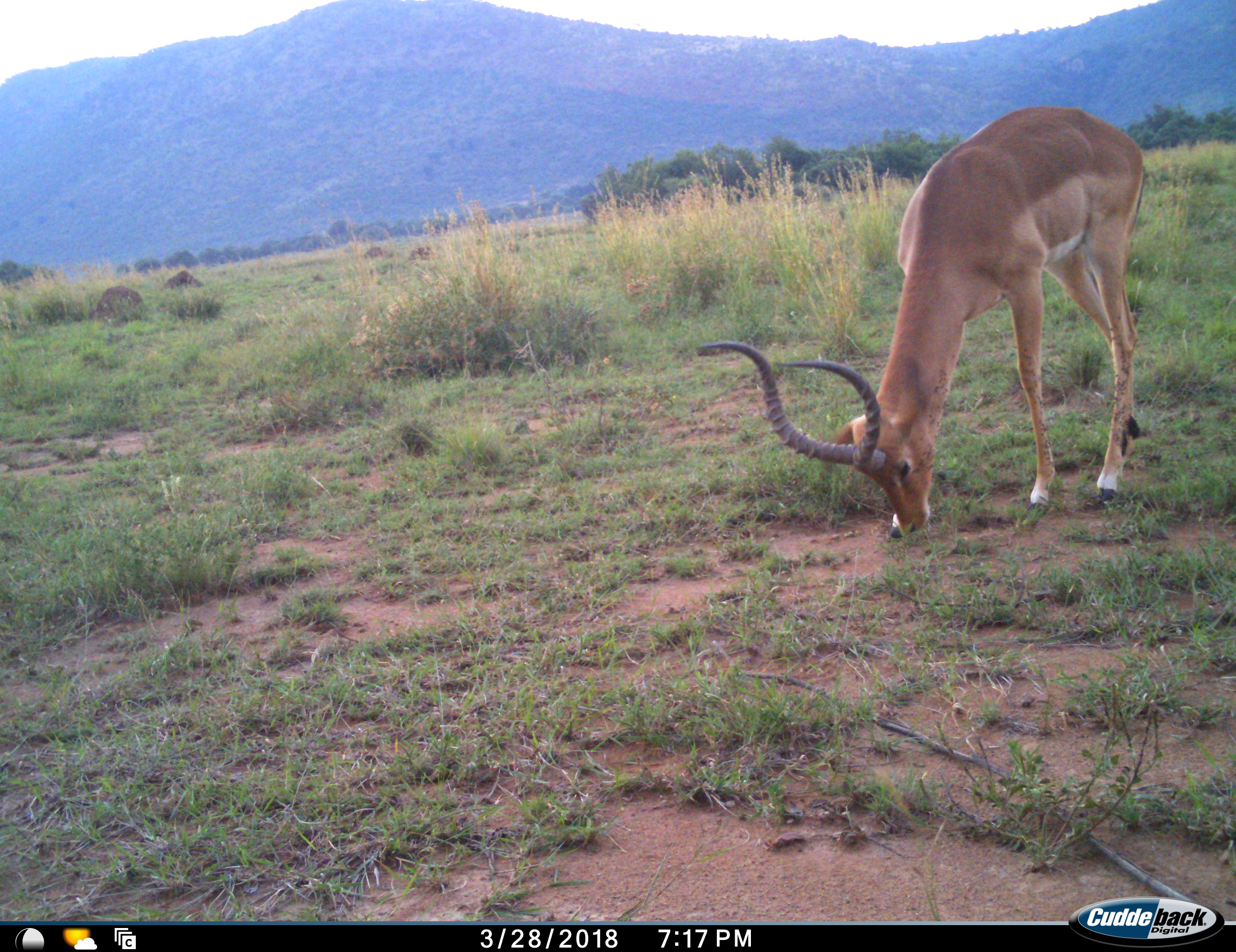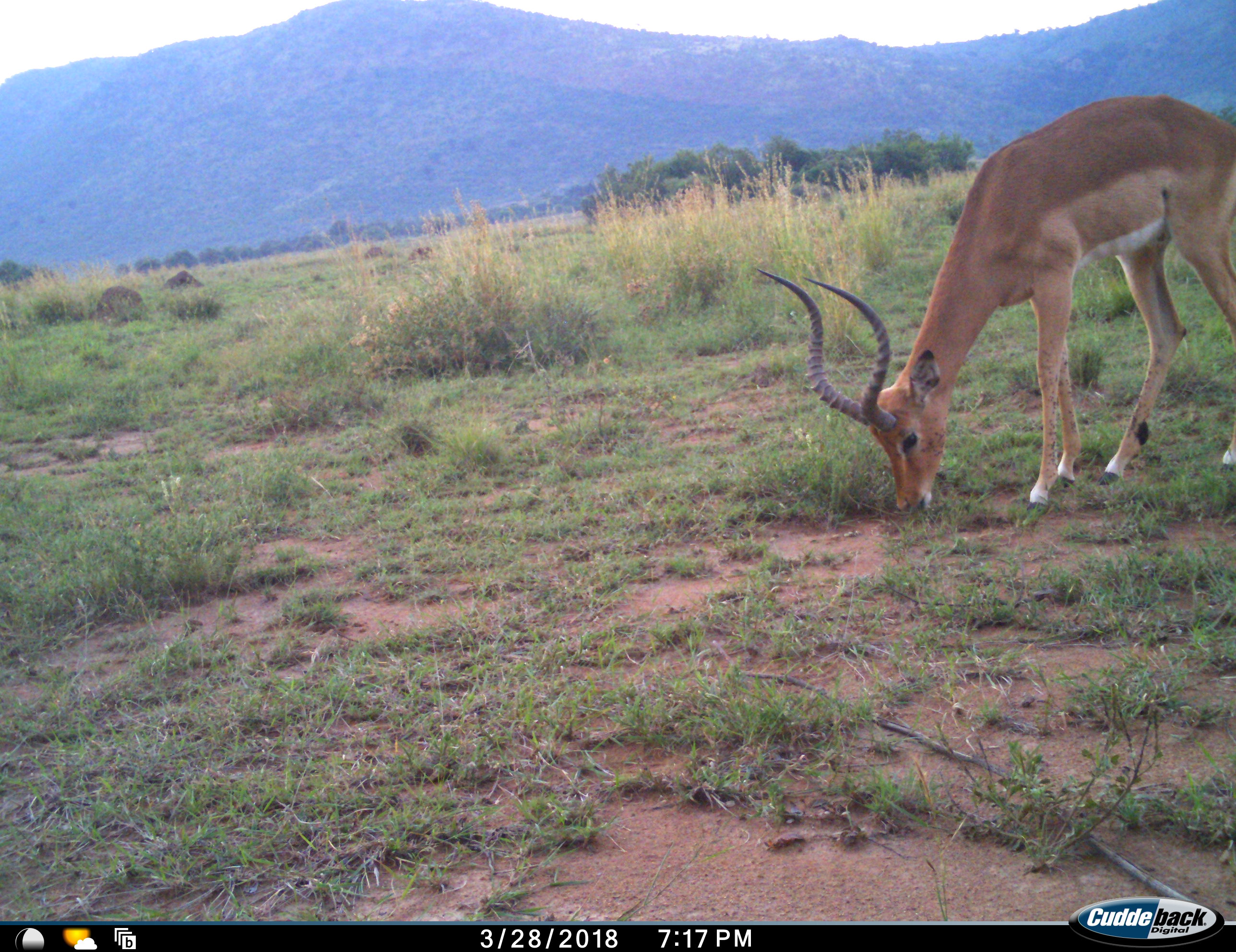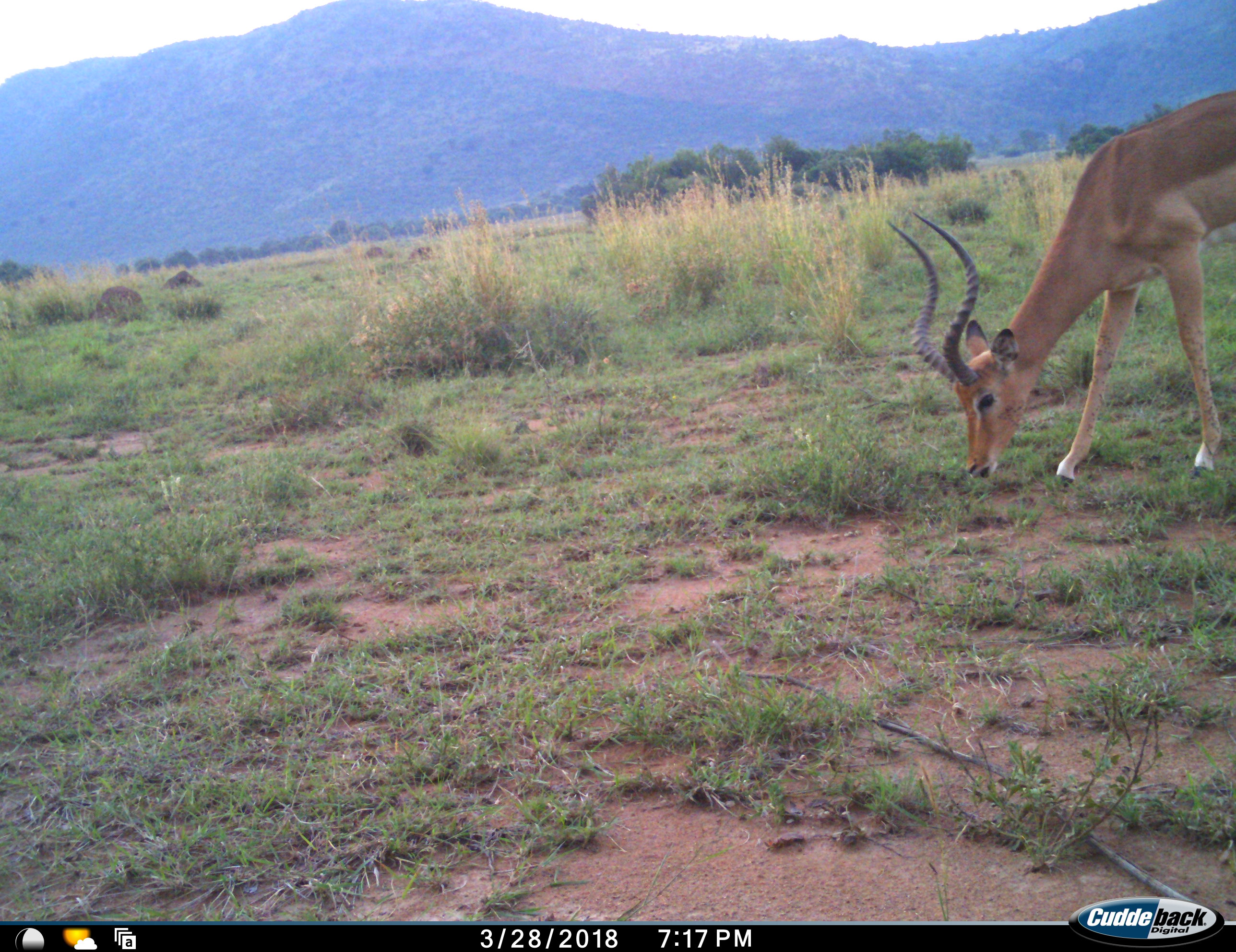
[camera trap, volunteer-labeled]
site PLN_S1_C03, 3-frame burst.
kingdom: Animalia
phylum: Chordata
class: Mammalia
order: Artiodactyla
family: Bovidae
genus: Aepyceros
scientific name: Aepyceros melampus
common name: impala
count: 1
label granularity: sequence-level